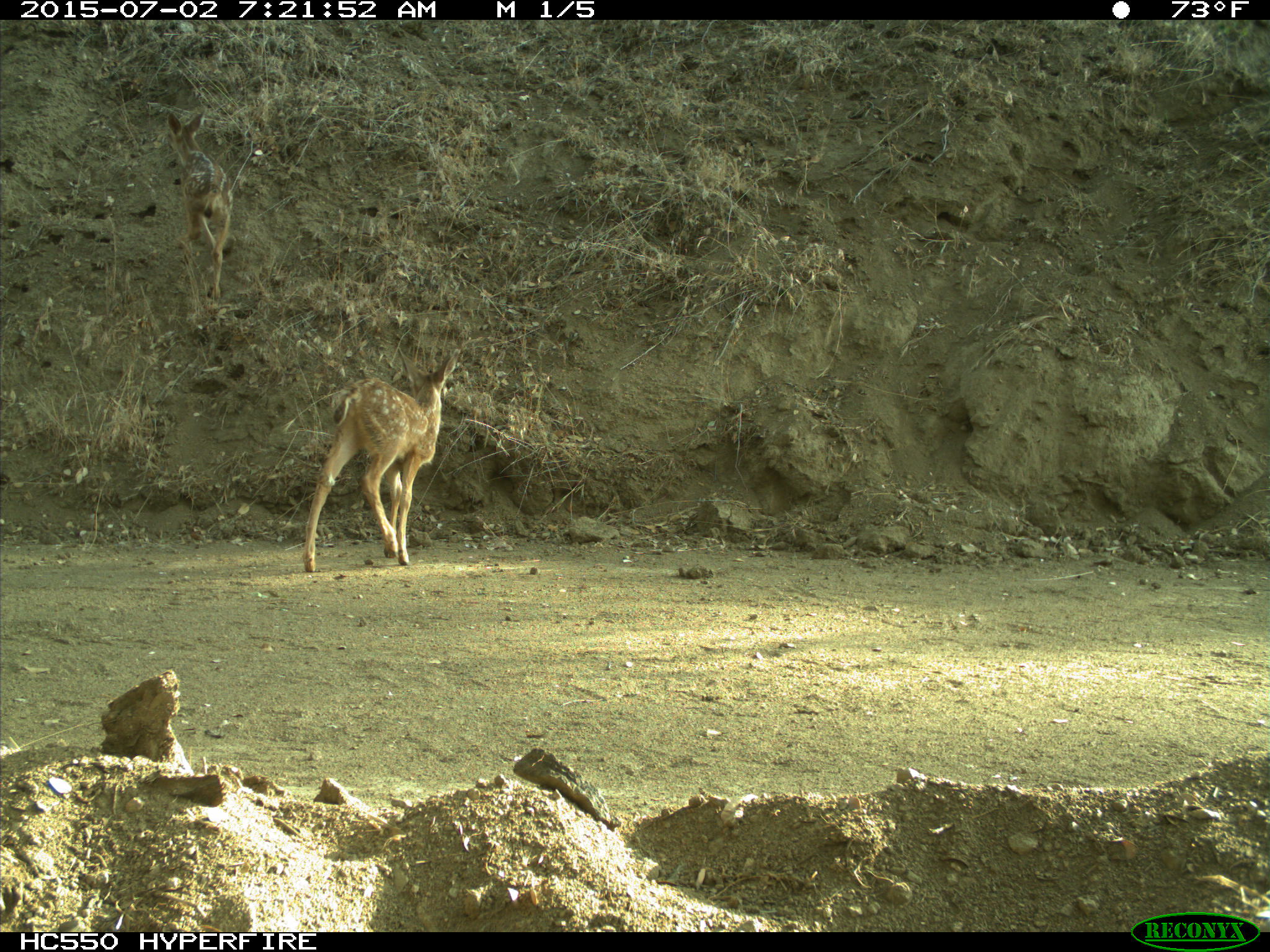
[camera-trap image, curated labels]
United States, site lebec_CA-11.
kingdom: Animalia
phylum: Chordata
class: Mammalia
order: Artiodactyla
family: Cervidae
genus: Odocoileus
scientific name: Odocoileus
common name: deer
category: unidentified deer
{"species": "unidentified deer (deer) (Odocoileus)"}